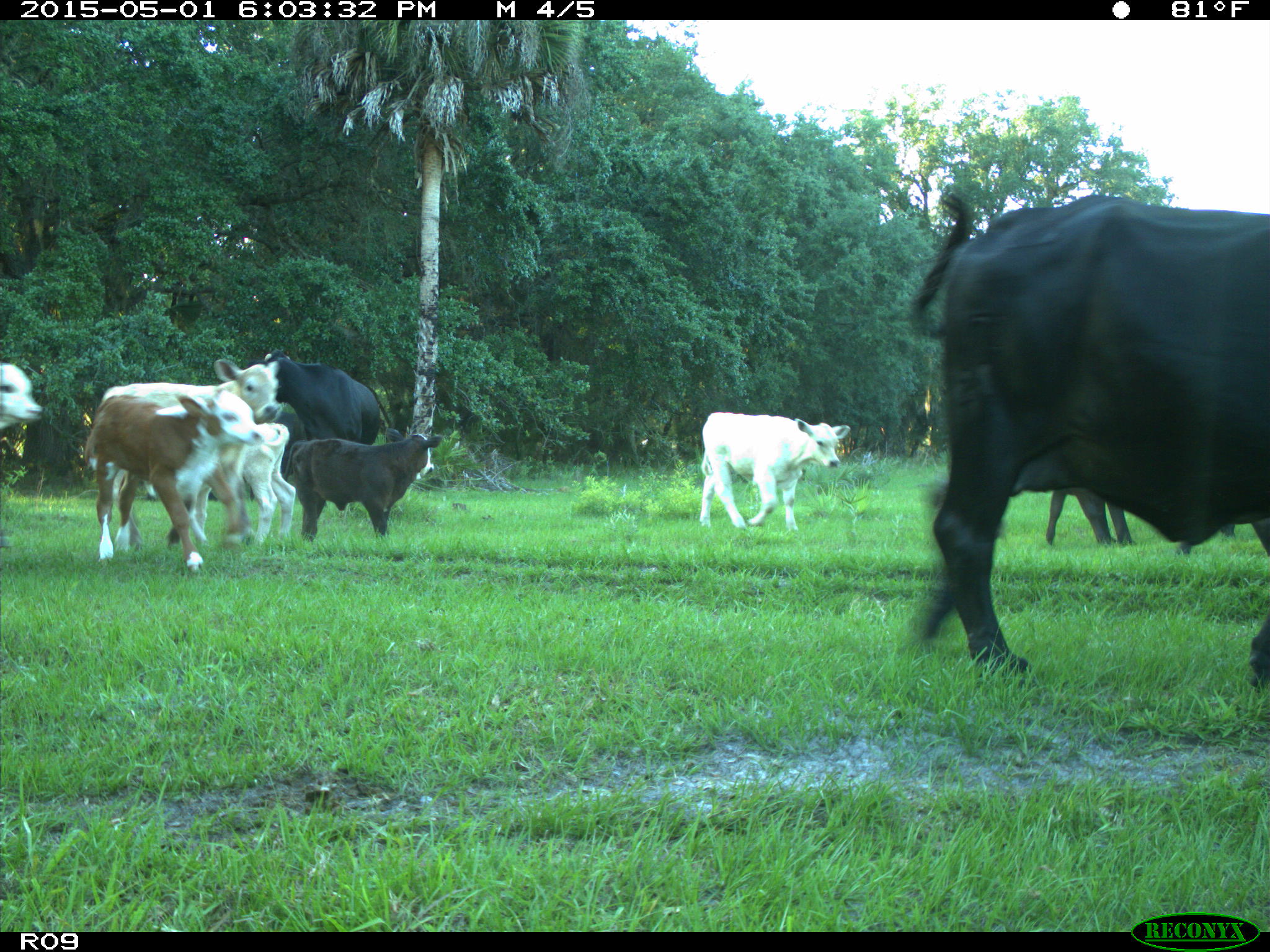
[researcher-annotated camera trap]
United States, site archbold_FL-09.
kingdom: Animalia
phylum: Chordata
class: Mammalia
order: Artiodactyla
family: Bovidae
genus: Bos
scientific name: Bos taurus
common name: domestic cow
Bos taurus (domestic cow).